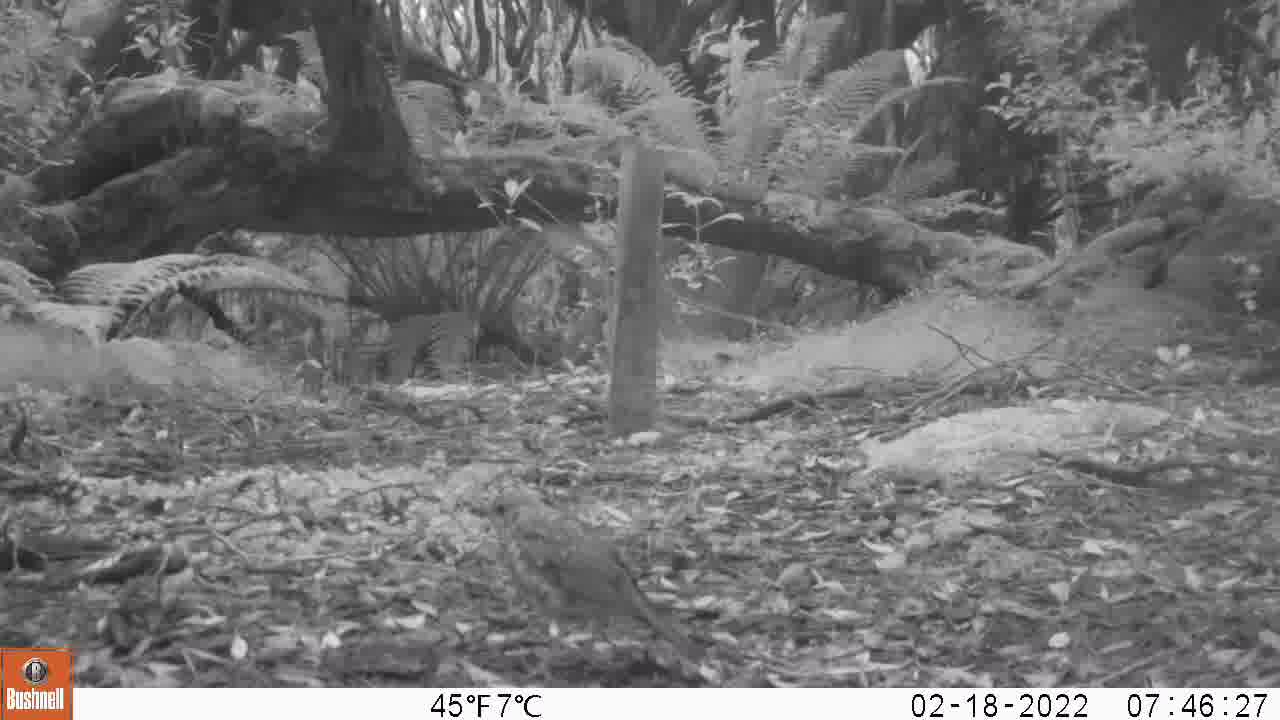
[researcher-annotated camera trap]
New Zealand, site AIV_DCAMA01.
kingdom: Animalia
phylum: Chordata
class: Aves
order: Passeriformes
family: Turdidae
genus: Turdus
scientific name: Turdus philomelos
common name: song thrush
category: thrush